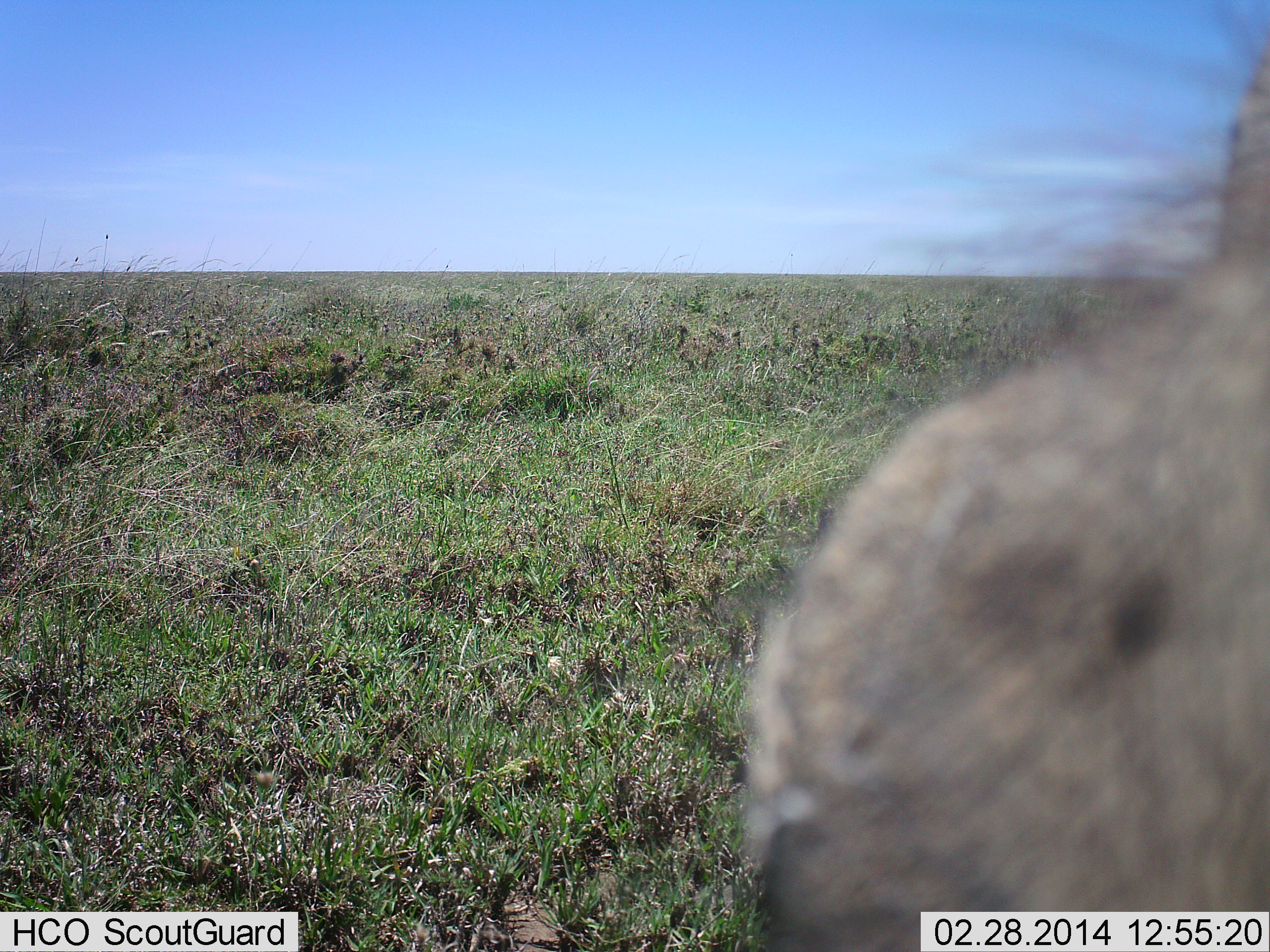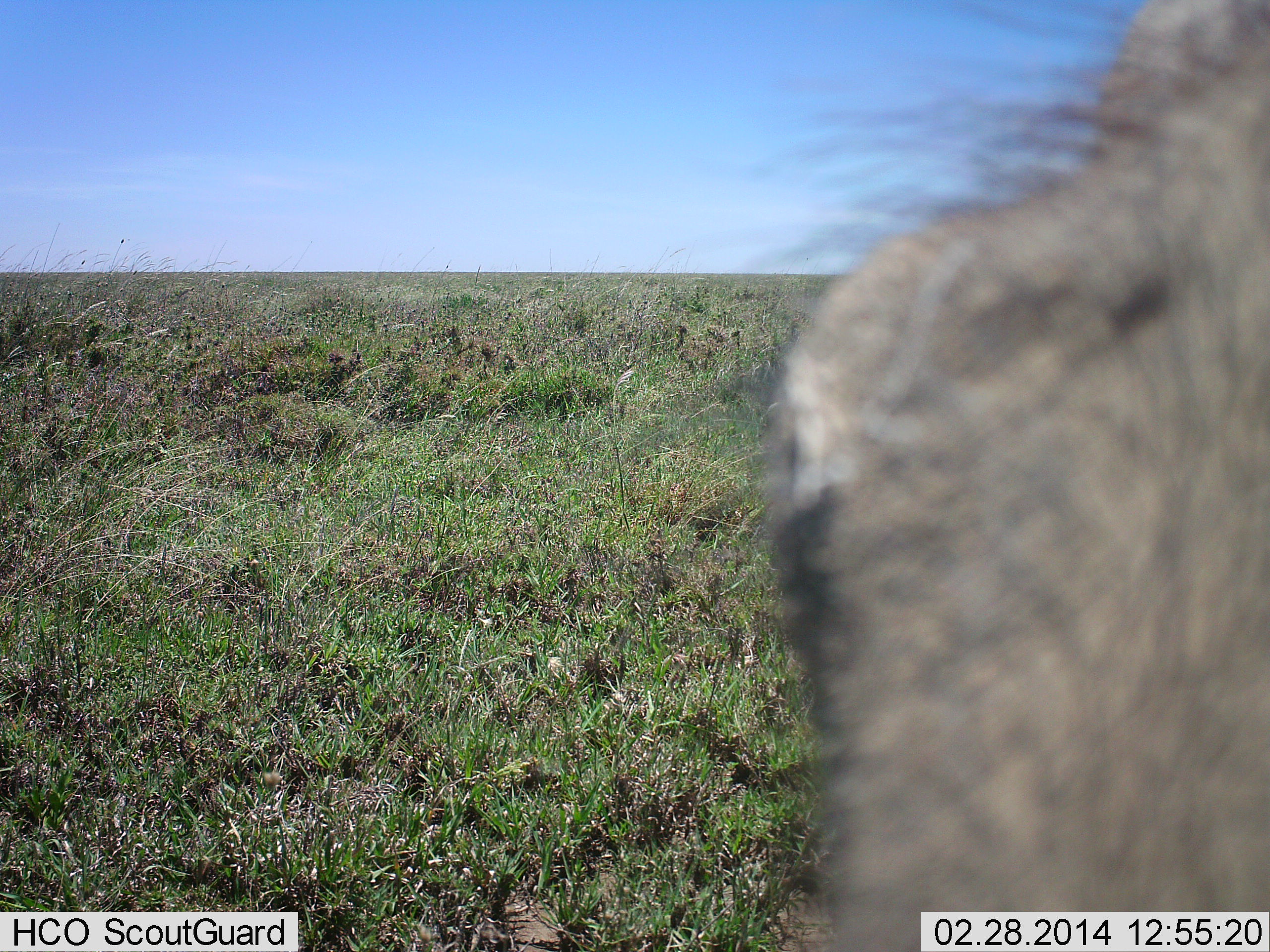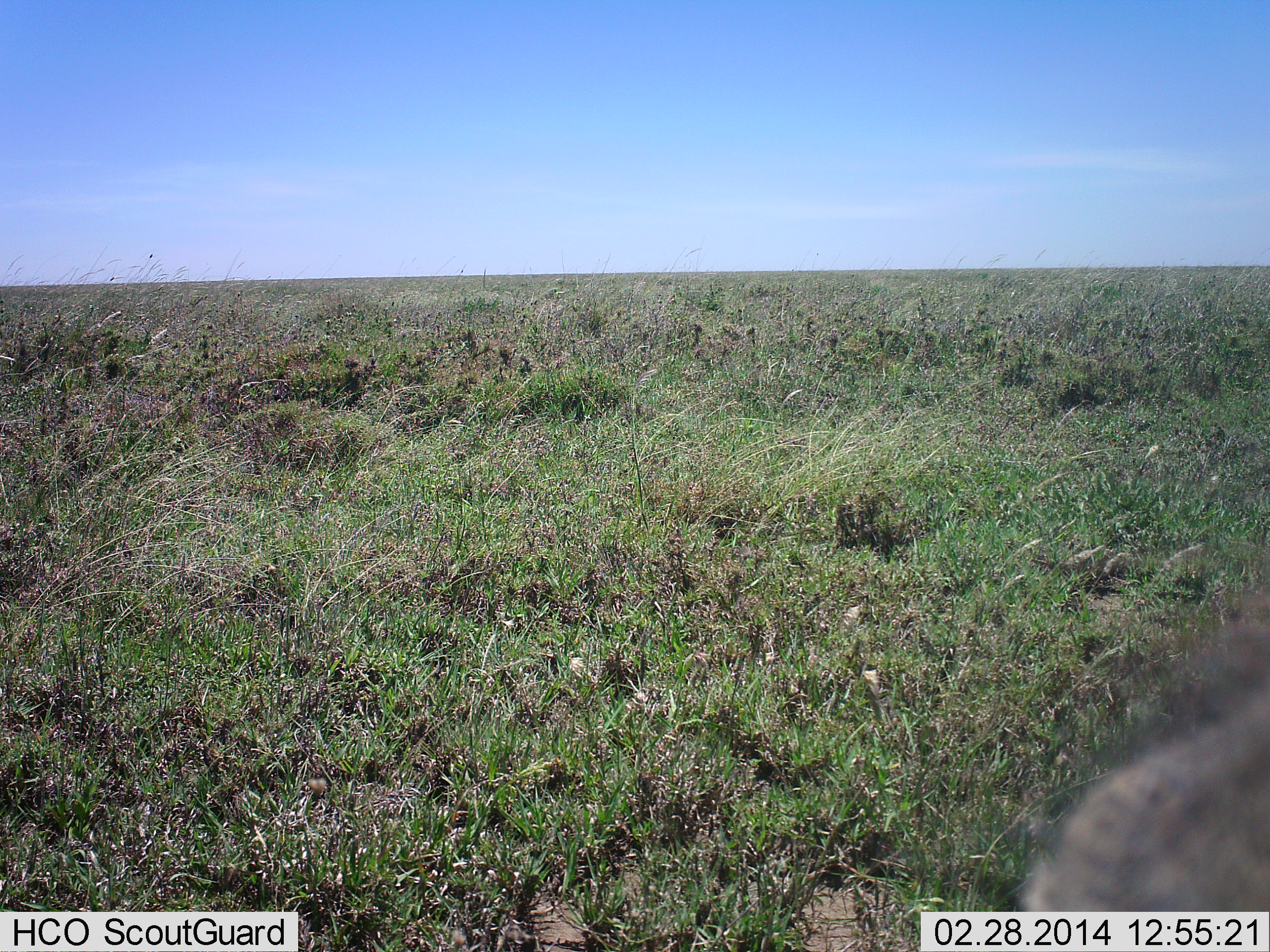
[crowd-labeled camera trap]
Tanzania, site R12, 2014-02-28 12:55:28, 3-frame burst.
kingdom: Animalia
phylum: Chordata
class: Mammalia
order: Artiodactyla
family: Suidae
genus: Phacochoerus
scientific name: Phacochoerus africanus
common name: warthog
Warthog (Phacochoerus africanus), count 1. Behavior (volunteer vote fractions): standing 90%, resting 10%, moving 30%, interacting 0%. Young present (vote fraction): 0%. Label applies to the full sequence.